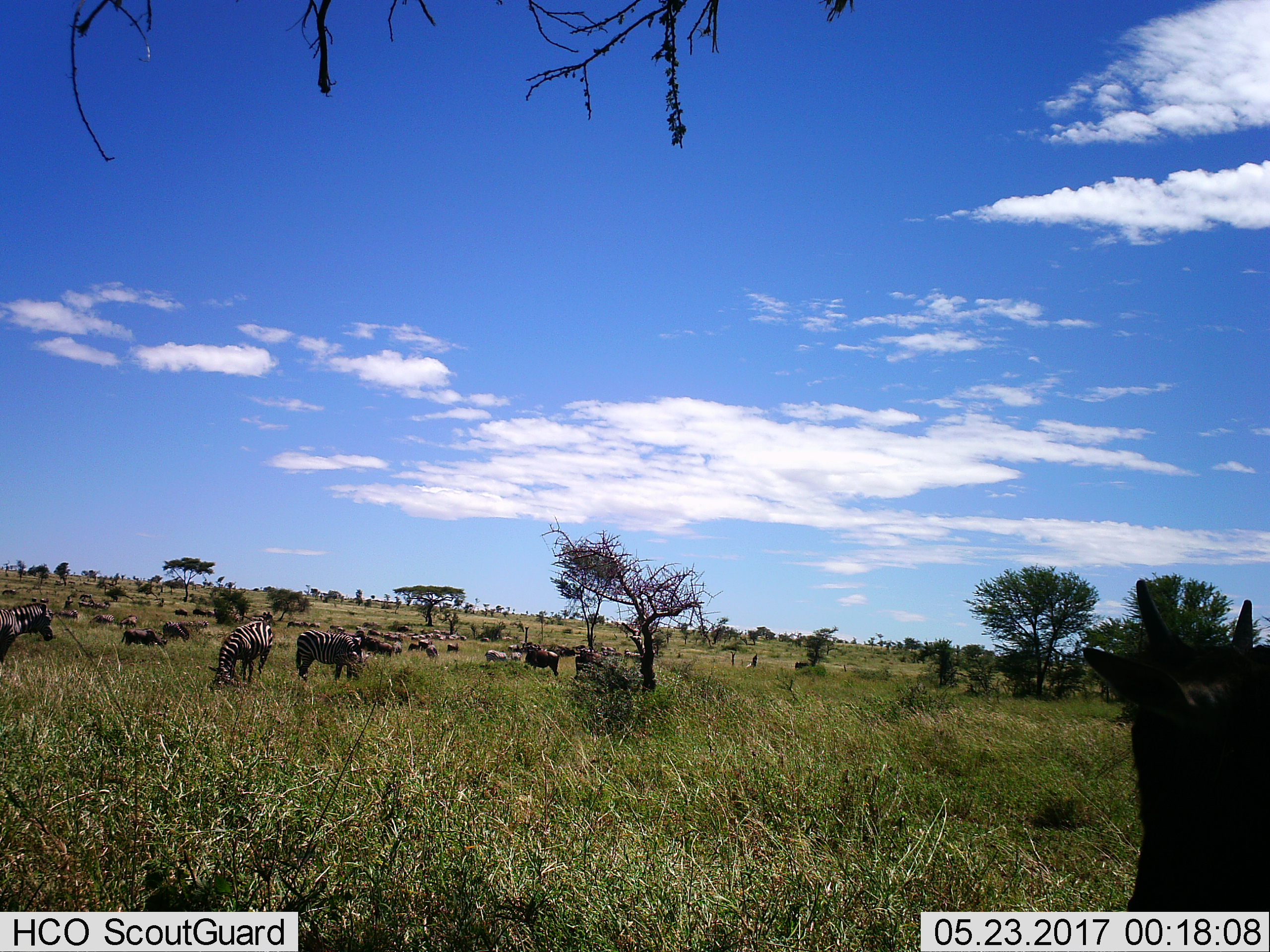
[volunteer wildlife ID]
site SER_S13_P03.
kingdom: Animalia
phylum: Chordata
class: Mammalia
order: Artiodactyla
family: Bovidae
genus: Connochaetes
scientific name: Connochaetes taurinus taurinus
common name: blue wildebeest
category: wildebeestblue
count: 11-50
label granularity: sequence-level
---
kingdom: Animalia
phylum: Chordata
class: Mammalia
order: Perissodactyla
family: Equidae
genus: Equus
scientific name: Equus quagga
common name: plains zebra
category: zebraplains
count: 11-50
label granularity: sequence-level